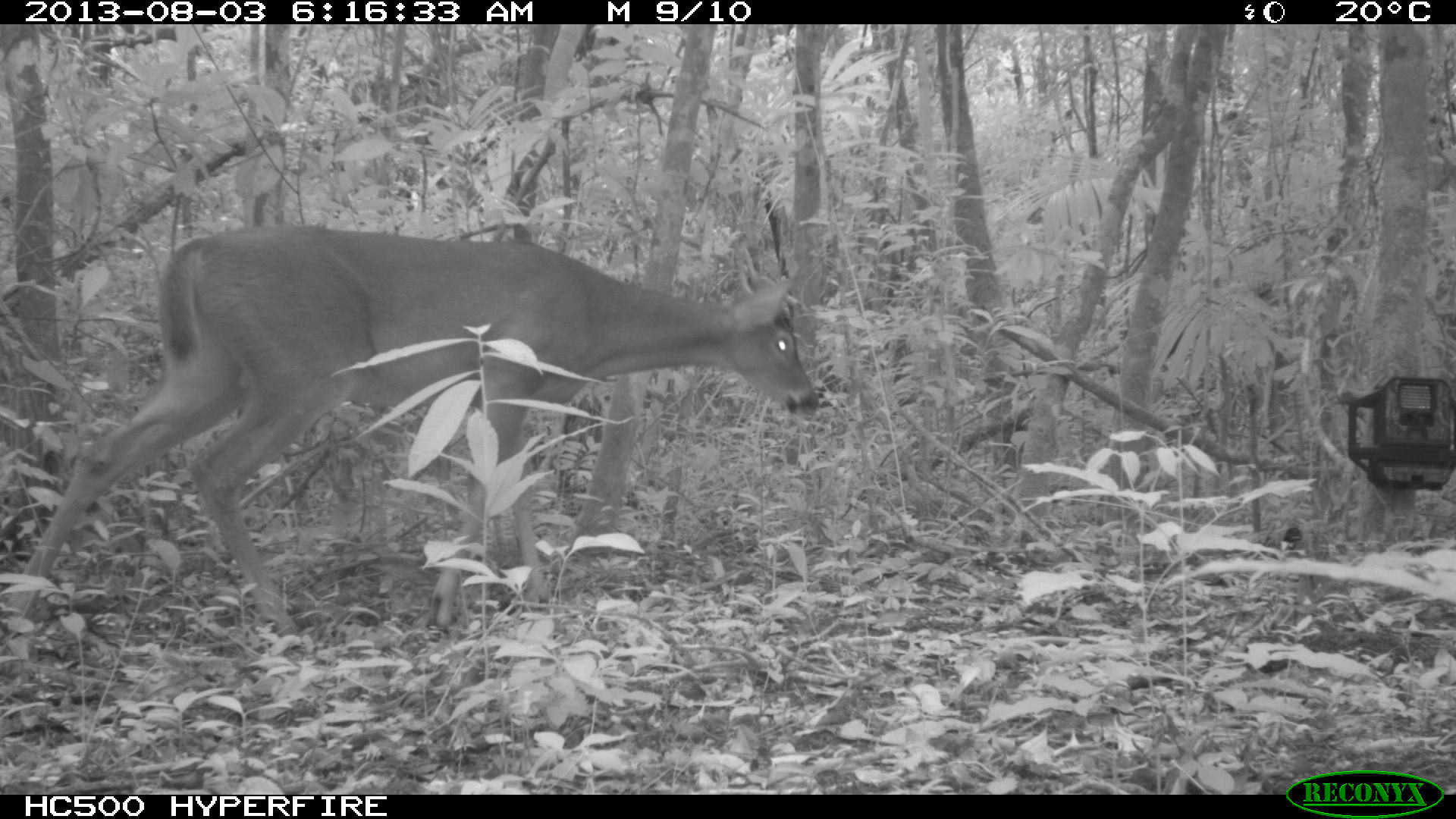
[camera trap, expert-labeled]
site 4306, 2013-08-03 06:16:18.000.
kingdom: Animalia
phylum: Chordata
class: Mammalia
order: Artiodactyla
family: Cervidae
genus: Odocoileus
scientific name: Odocoileus virginianus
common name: white-tailed deer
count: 1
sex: male